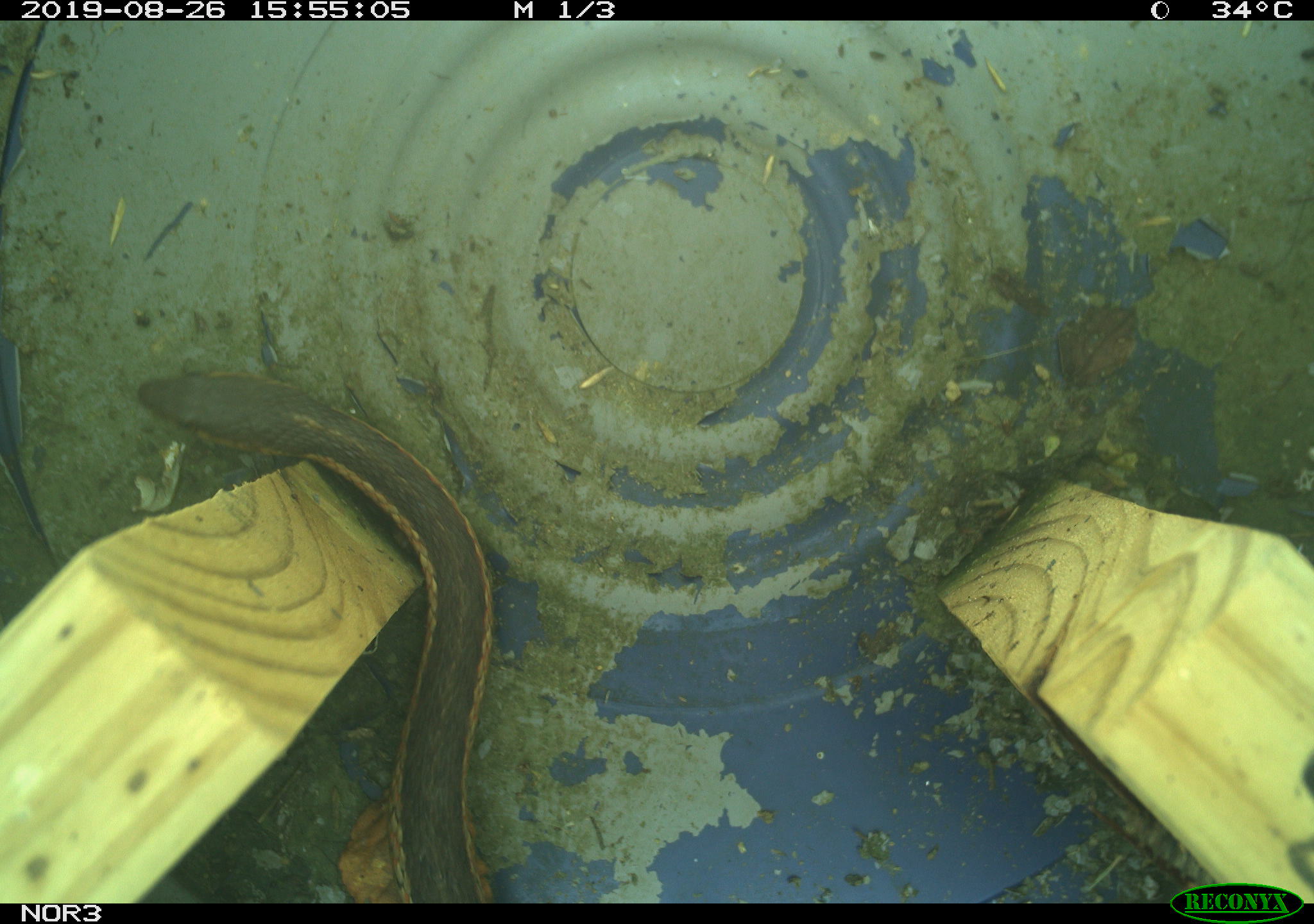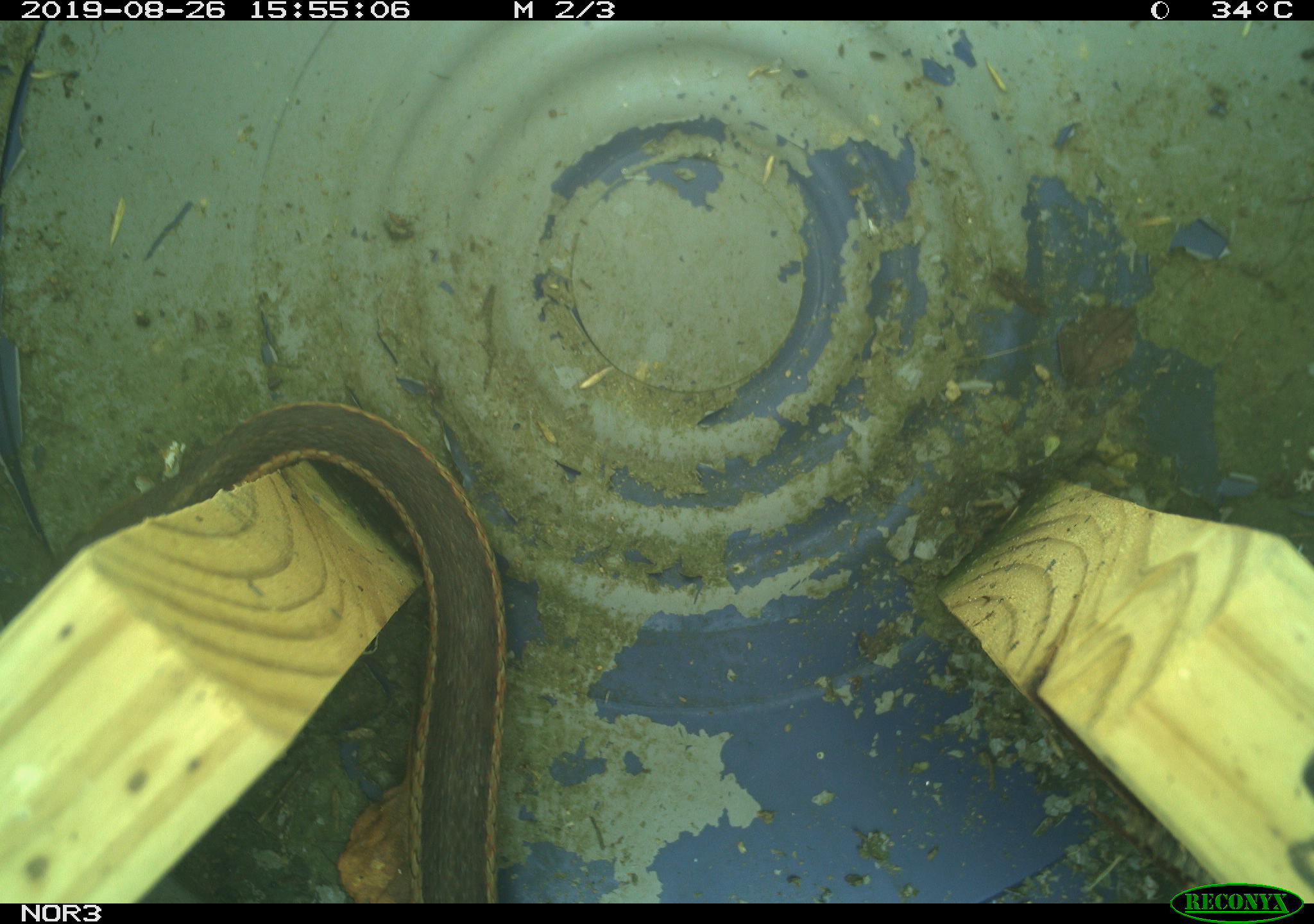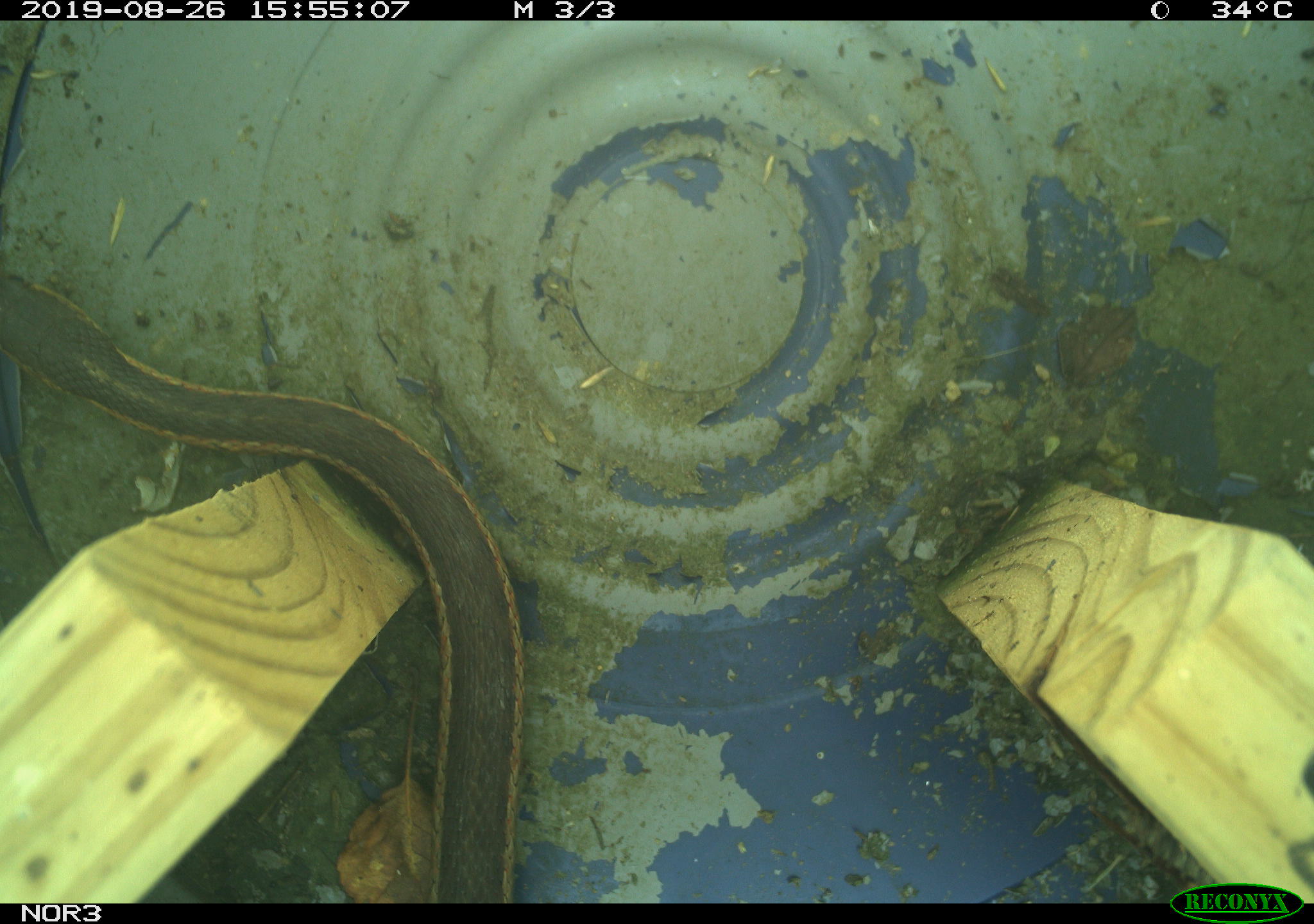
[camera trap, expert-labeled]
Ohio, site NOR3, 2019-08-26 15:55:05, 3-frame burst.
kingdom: Animalia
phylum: Chordata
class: Reptilia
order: Squamata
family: Colubridae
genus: Thamnophis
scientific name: Thamnophis sirtalis sirtalis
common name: eastern gartersnake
Eastern gartersnake (Thamnophis sirtalis sirtalis).